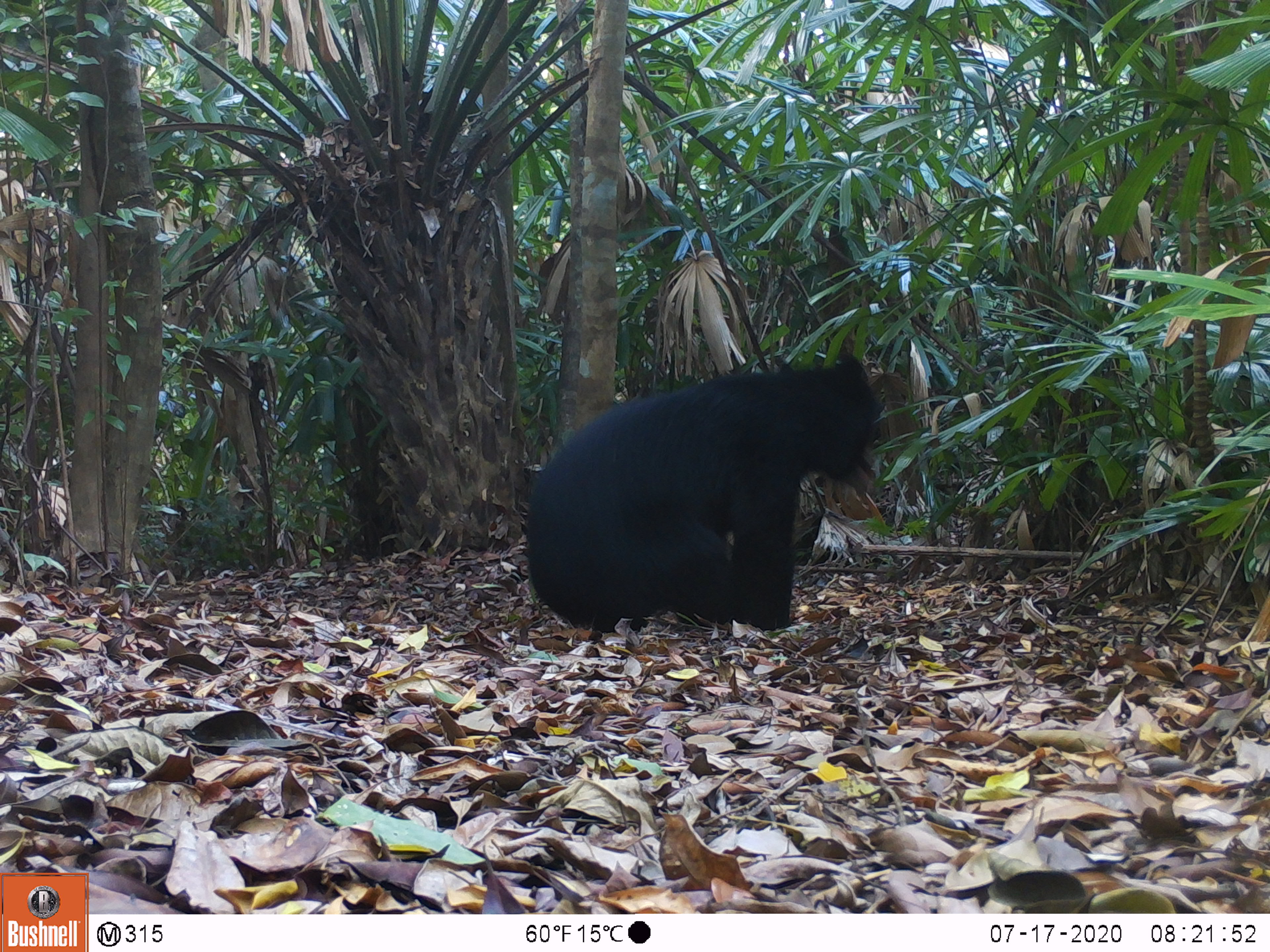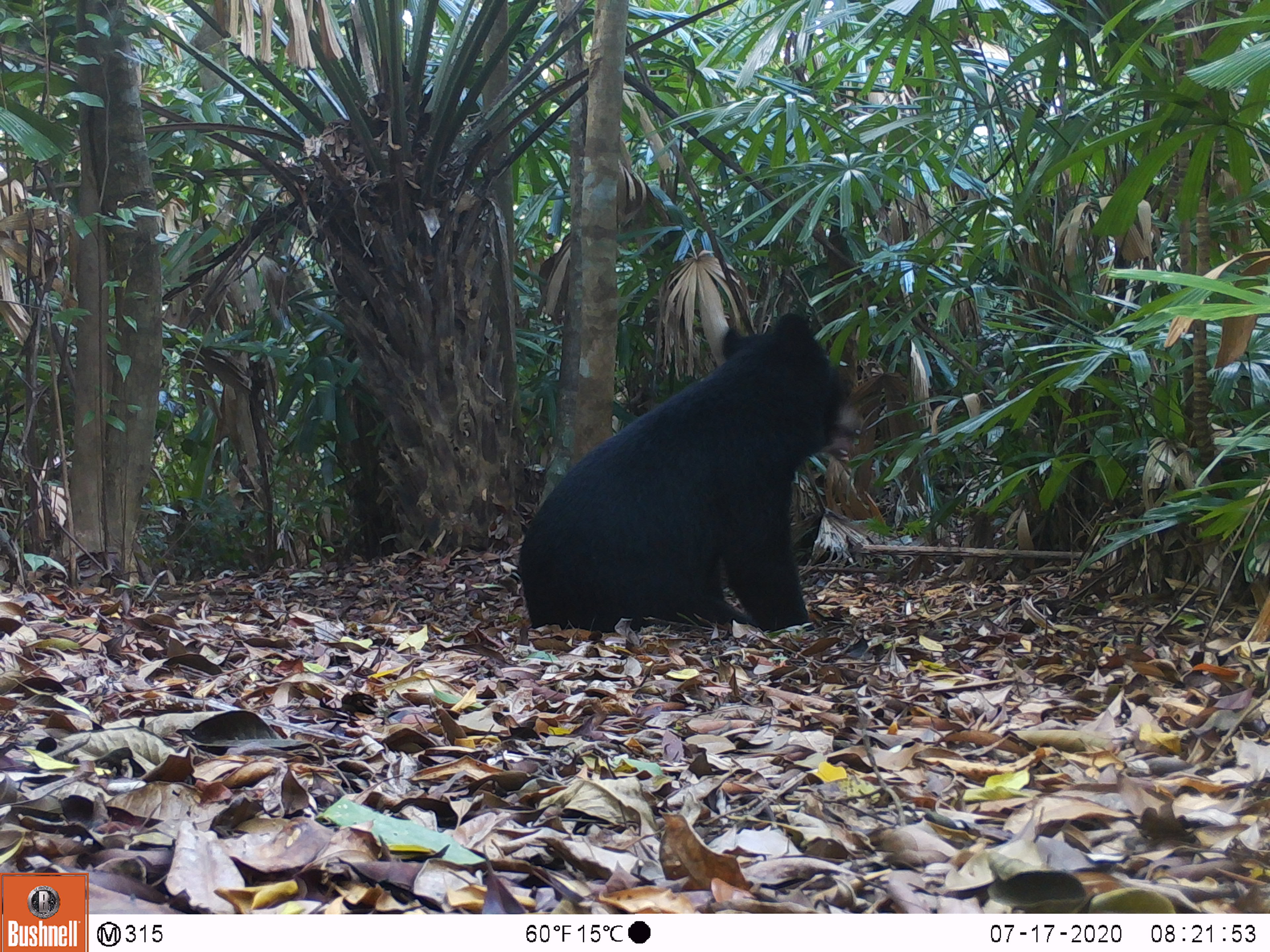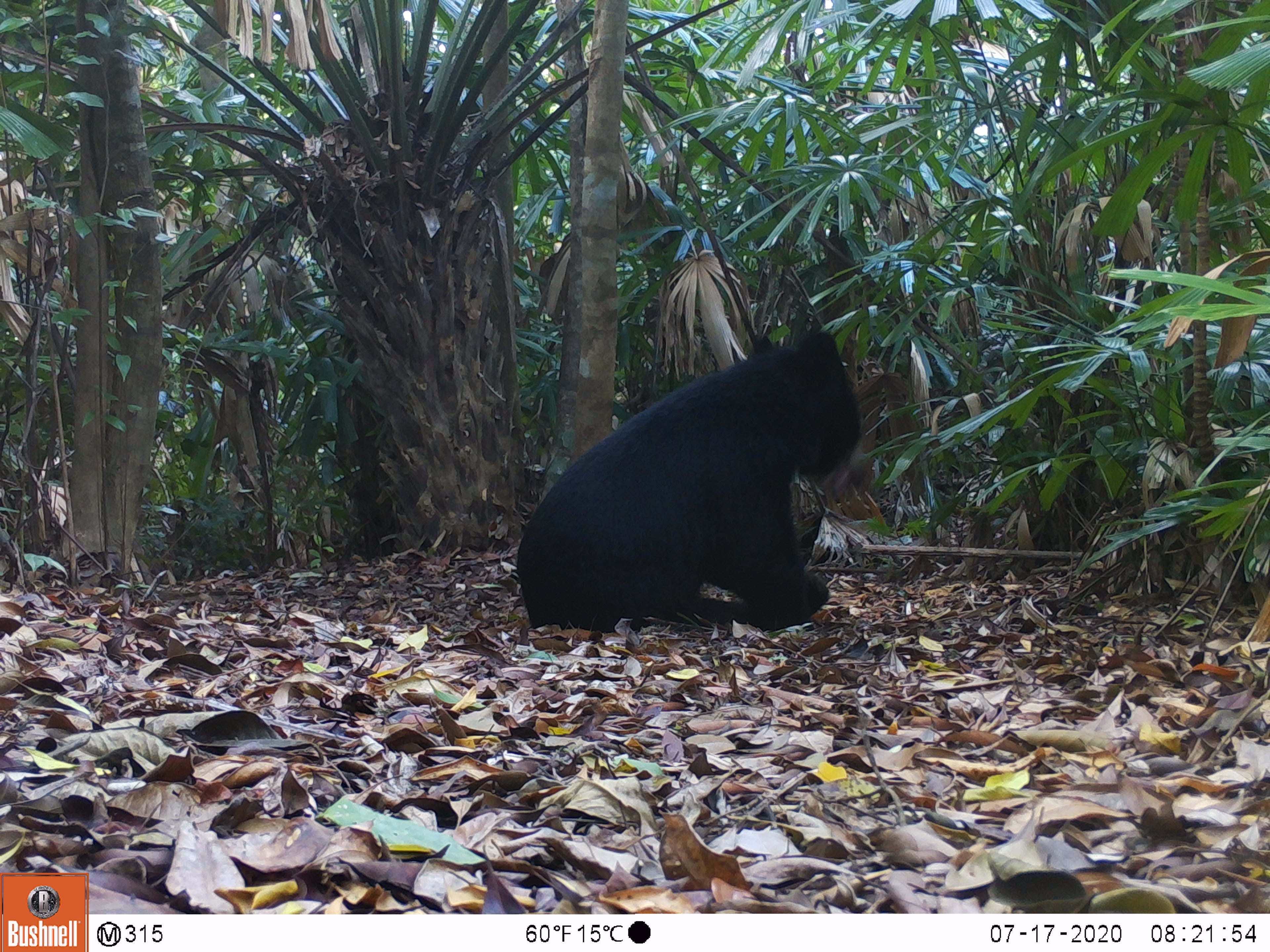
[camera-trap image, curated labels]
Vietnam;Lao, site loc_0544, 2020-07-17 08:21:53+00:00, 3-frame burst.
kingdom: Animalia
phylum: Chordata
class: Mammalia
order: Carnivora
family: Ursidae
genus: Ursus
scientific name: Ursus thibetanus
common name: asian black bear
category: asiatic black bear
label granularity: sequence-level